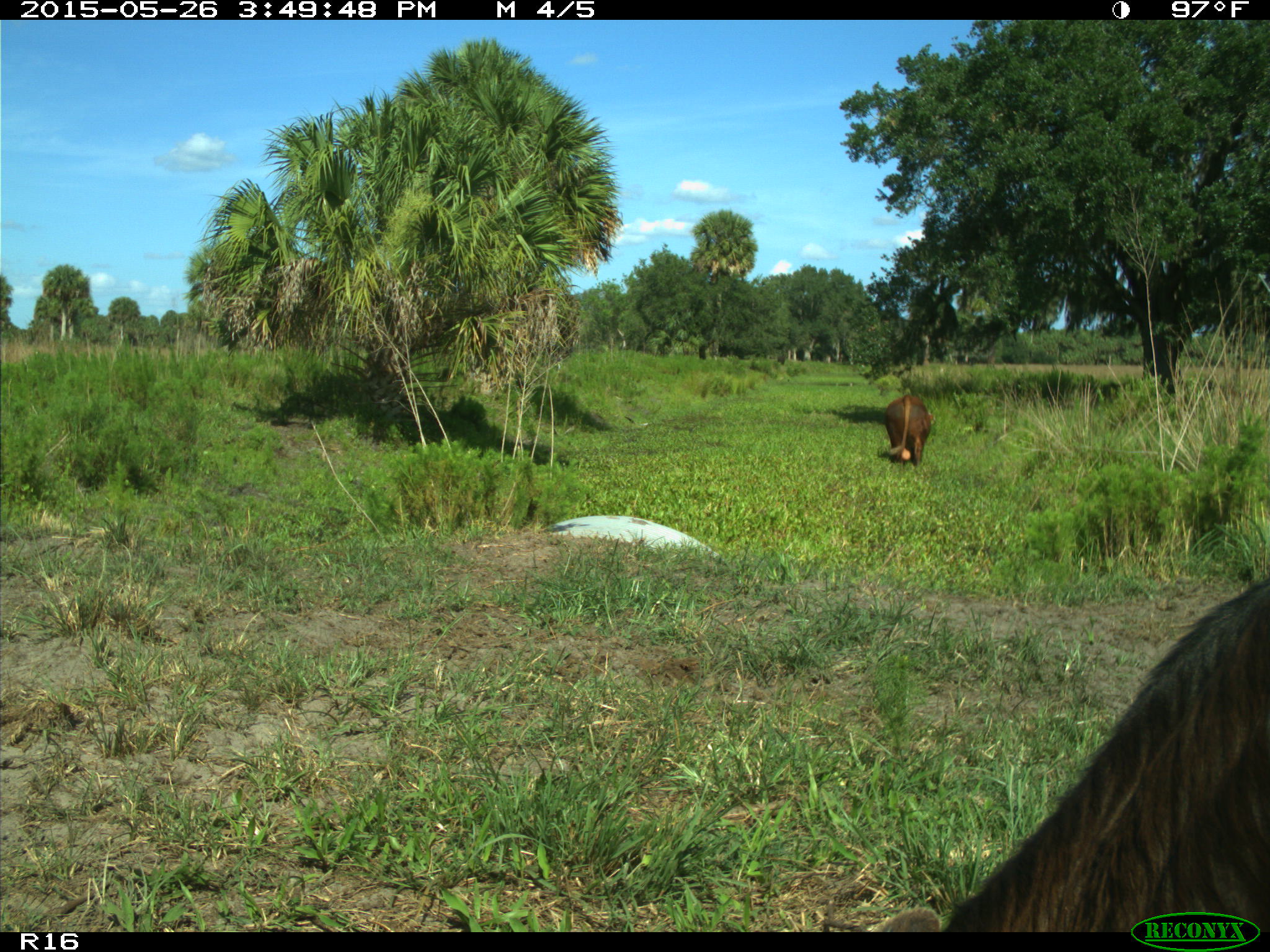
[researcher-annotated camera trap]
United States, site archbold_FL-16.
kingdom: Animalia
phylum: Chordata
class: Mammalia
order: Artiodactyla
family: Bovidae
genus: Bos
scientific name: Bos taurus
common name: domestic cow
Bos taurus (domestic cow).